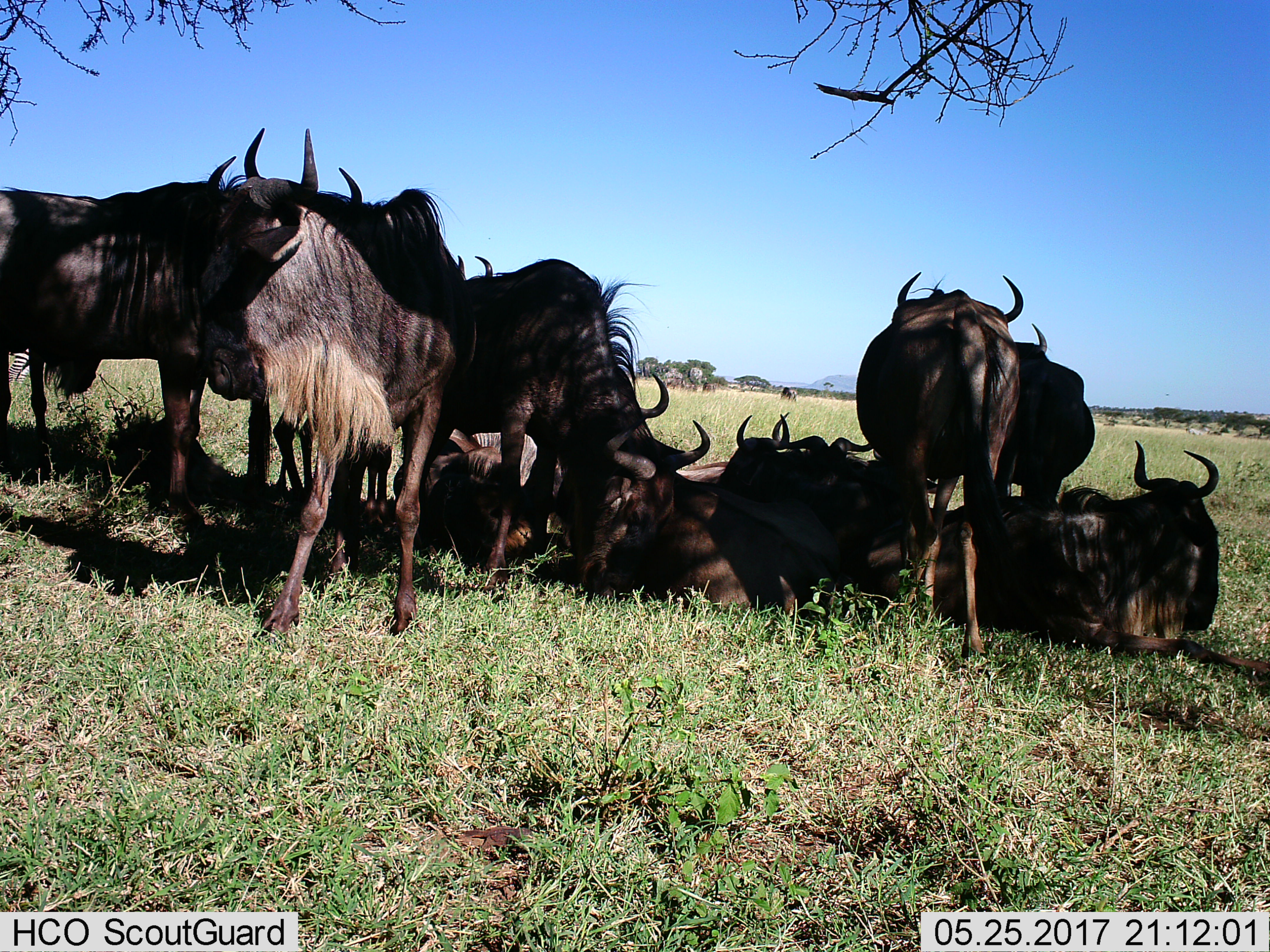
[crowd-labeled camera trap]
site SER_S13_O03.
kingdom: Animalia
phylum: Chordata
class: Mammalia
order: Artiodactyla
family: Bovidae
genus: Connochaetes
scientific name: Connochaetes taurinus taurinus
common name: blue wildebeest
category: wildebeestblue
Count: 10.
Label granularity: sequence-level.